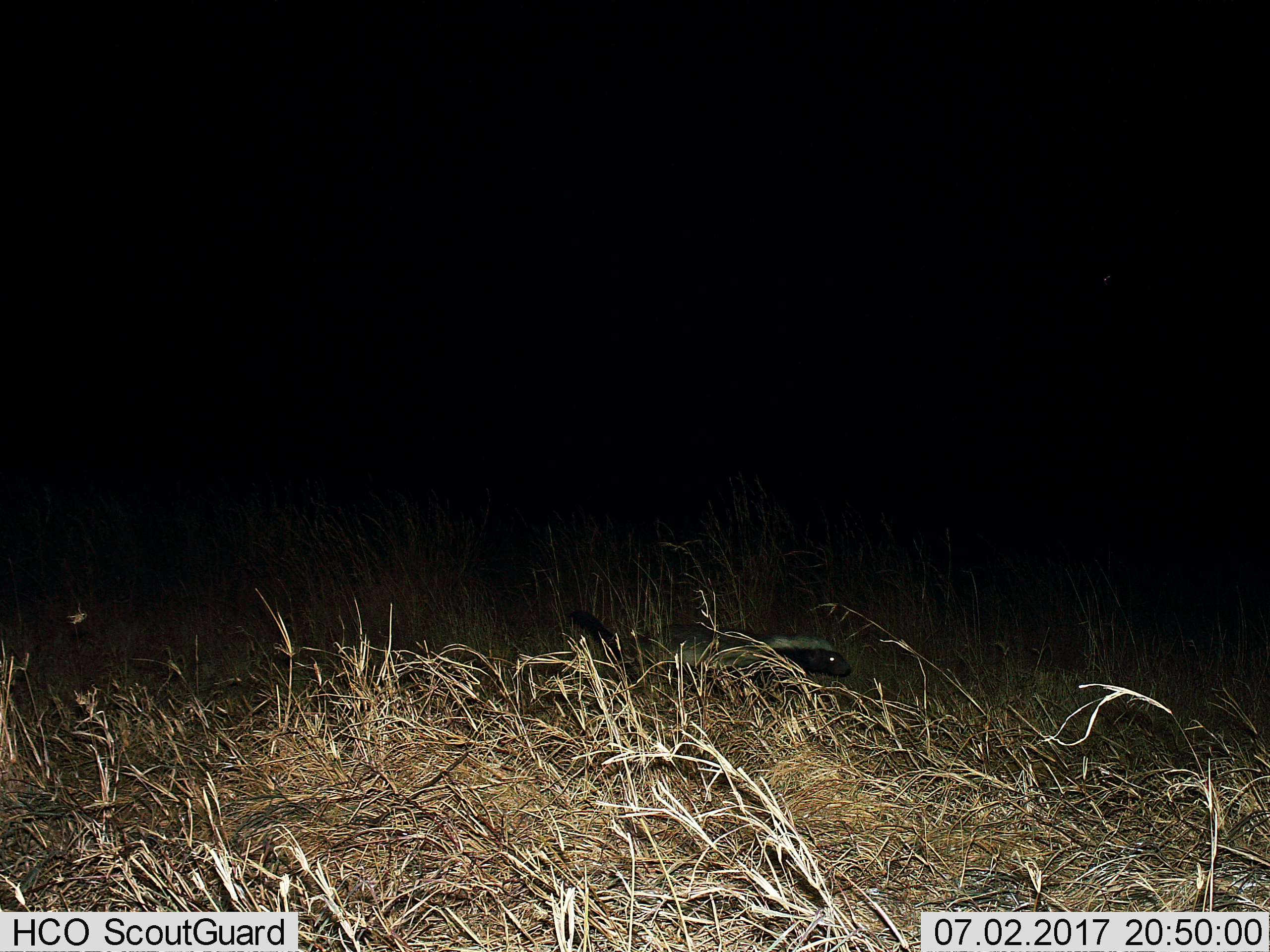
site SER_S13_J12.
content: unidentified animal